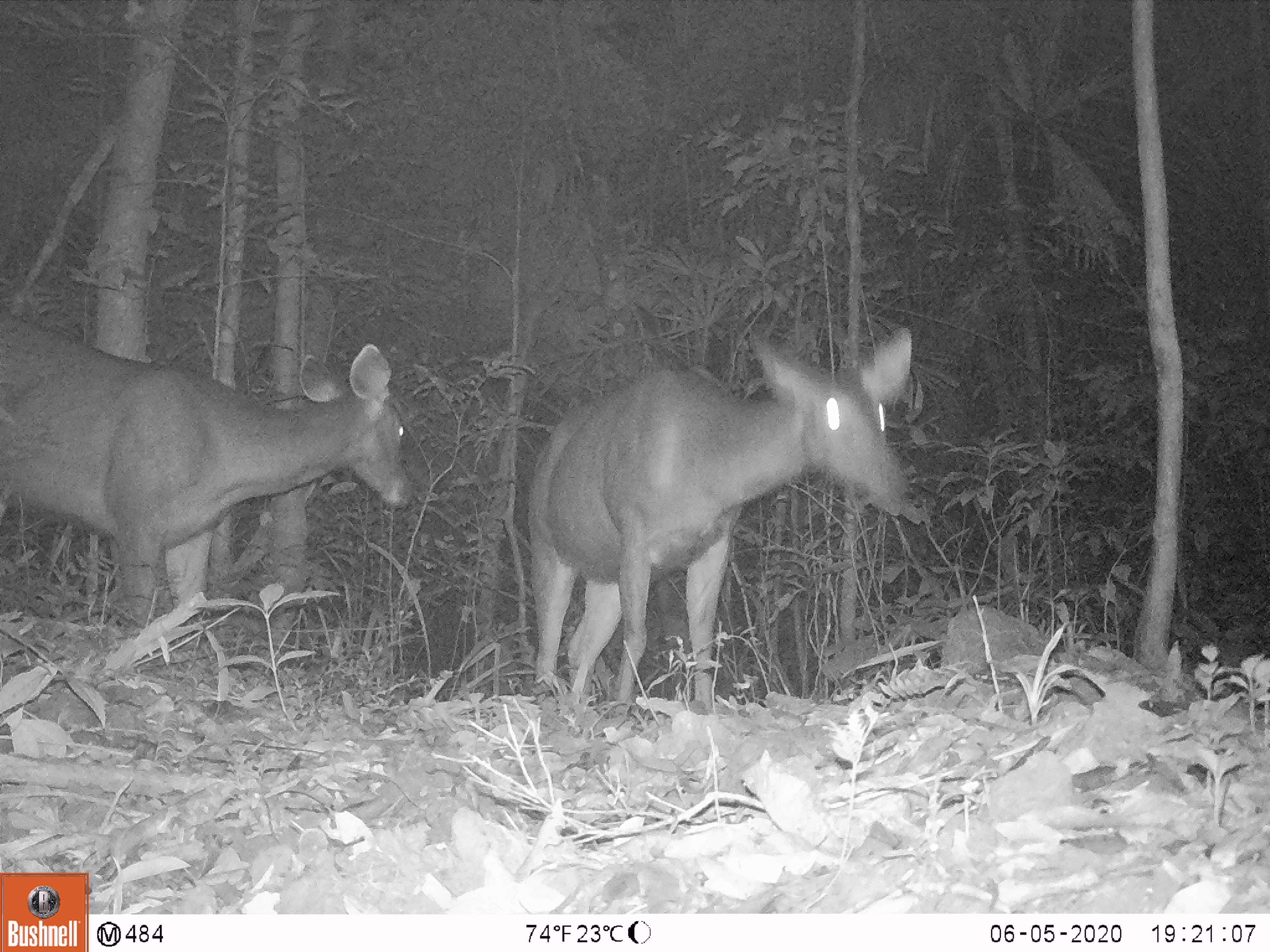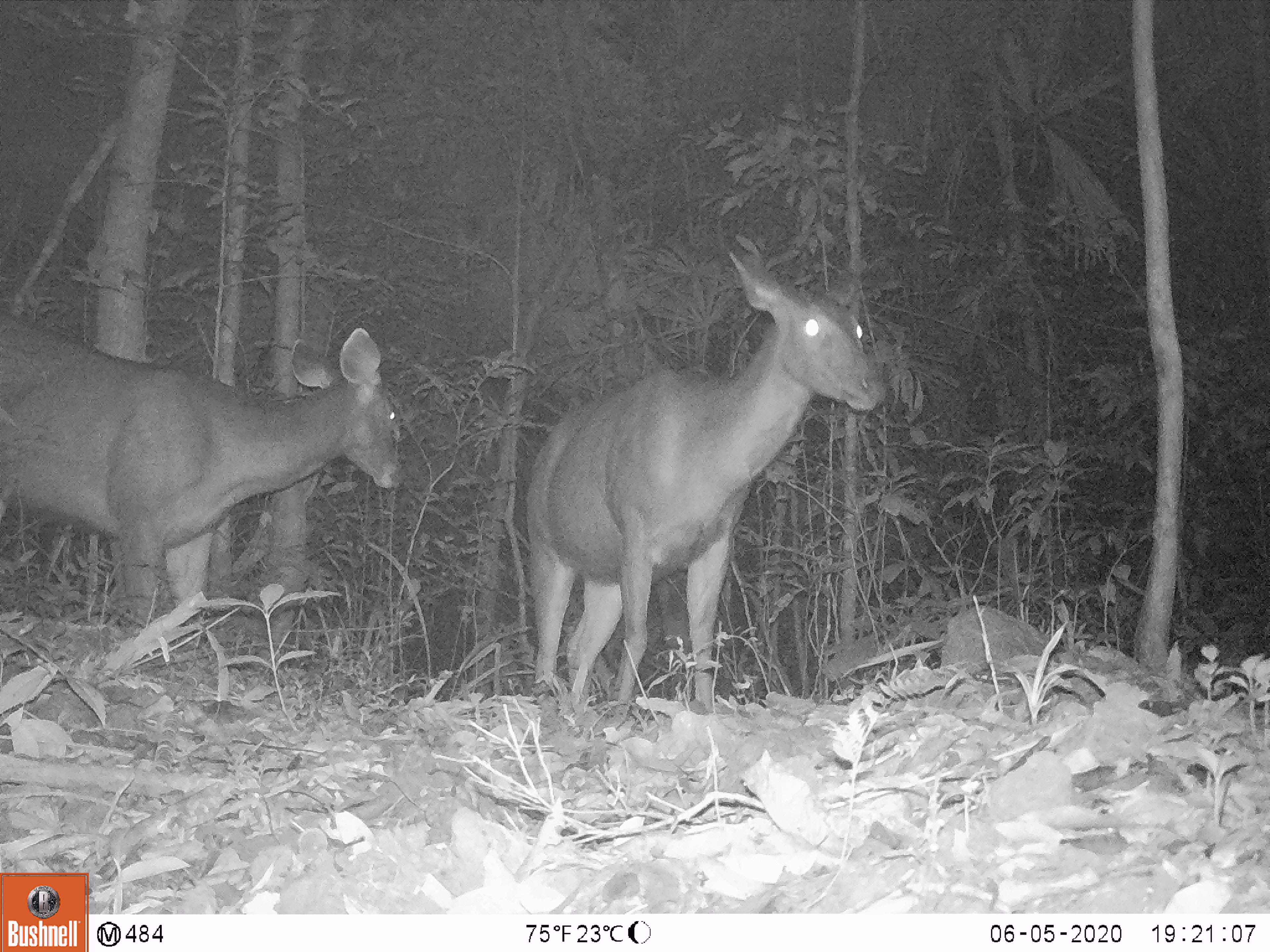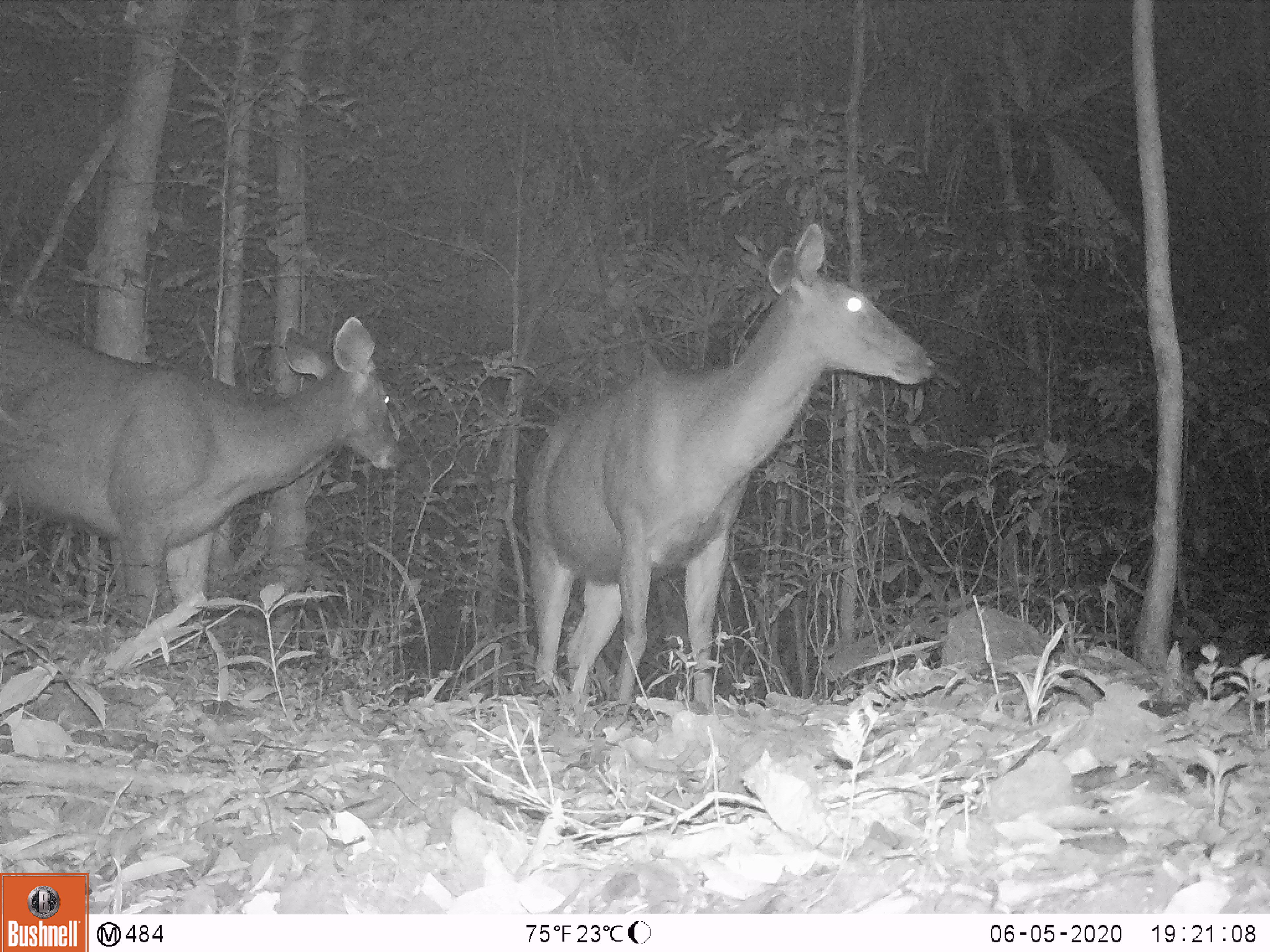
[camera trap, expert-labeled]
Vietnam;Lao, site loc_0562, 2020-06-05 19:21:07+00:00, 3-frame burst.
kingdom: Animalia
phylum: Chordata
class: Mammalia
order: Artiodactyla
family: Cervidae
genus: Rusa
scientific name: Rusa unicolor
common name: sambar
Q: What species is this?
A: Sambar (Rusa unicolor).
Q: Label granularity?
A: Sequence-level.